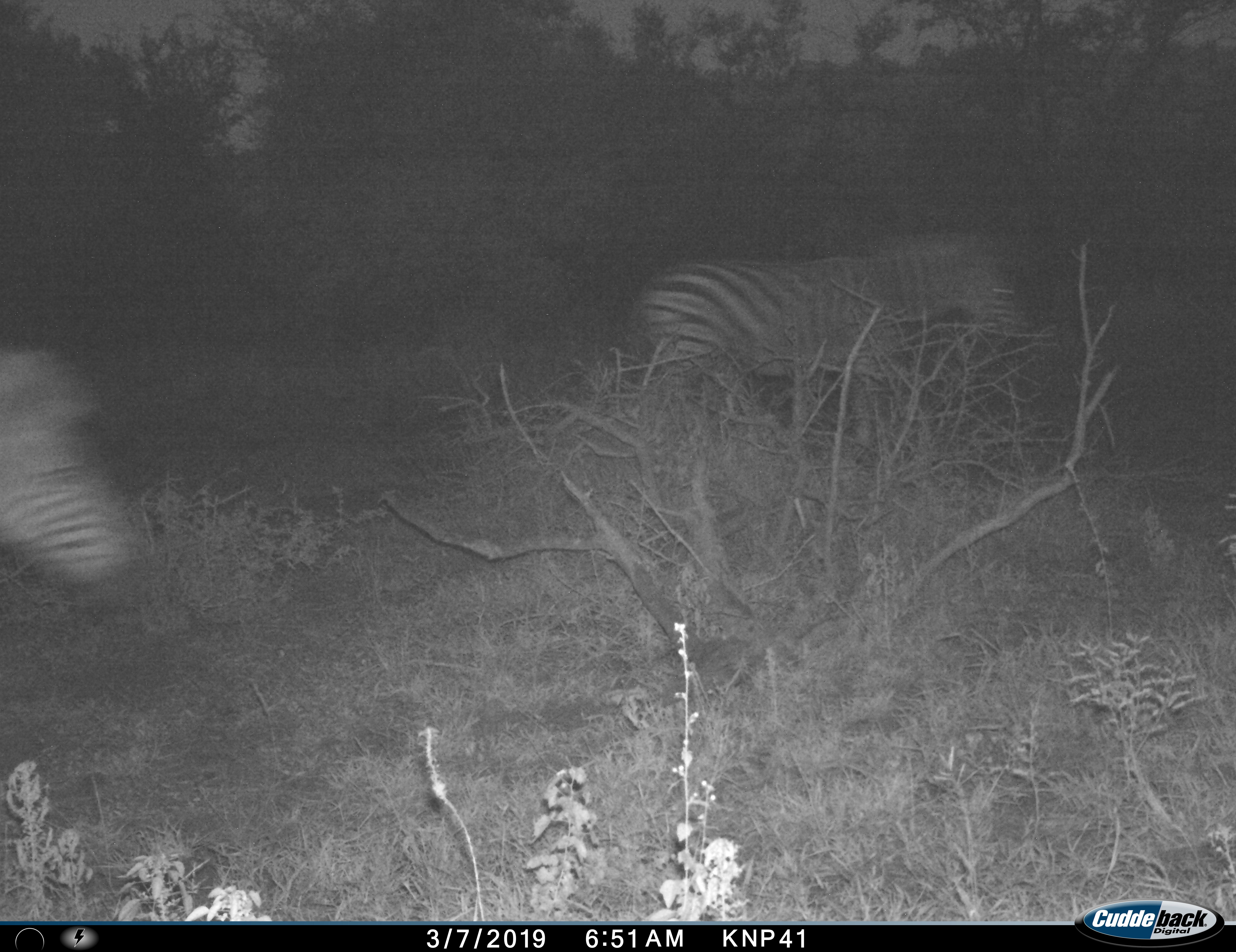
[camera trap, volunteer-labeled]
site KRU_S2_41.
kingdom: Animalia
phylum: Chordata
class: Mammalia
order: Perissodactyla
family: Equidae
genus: Equus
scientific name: Equus quagga burchellii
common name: burchell's zebra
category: zebraburchells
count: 2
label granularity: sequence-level